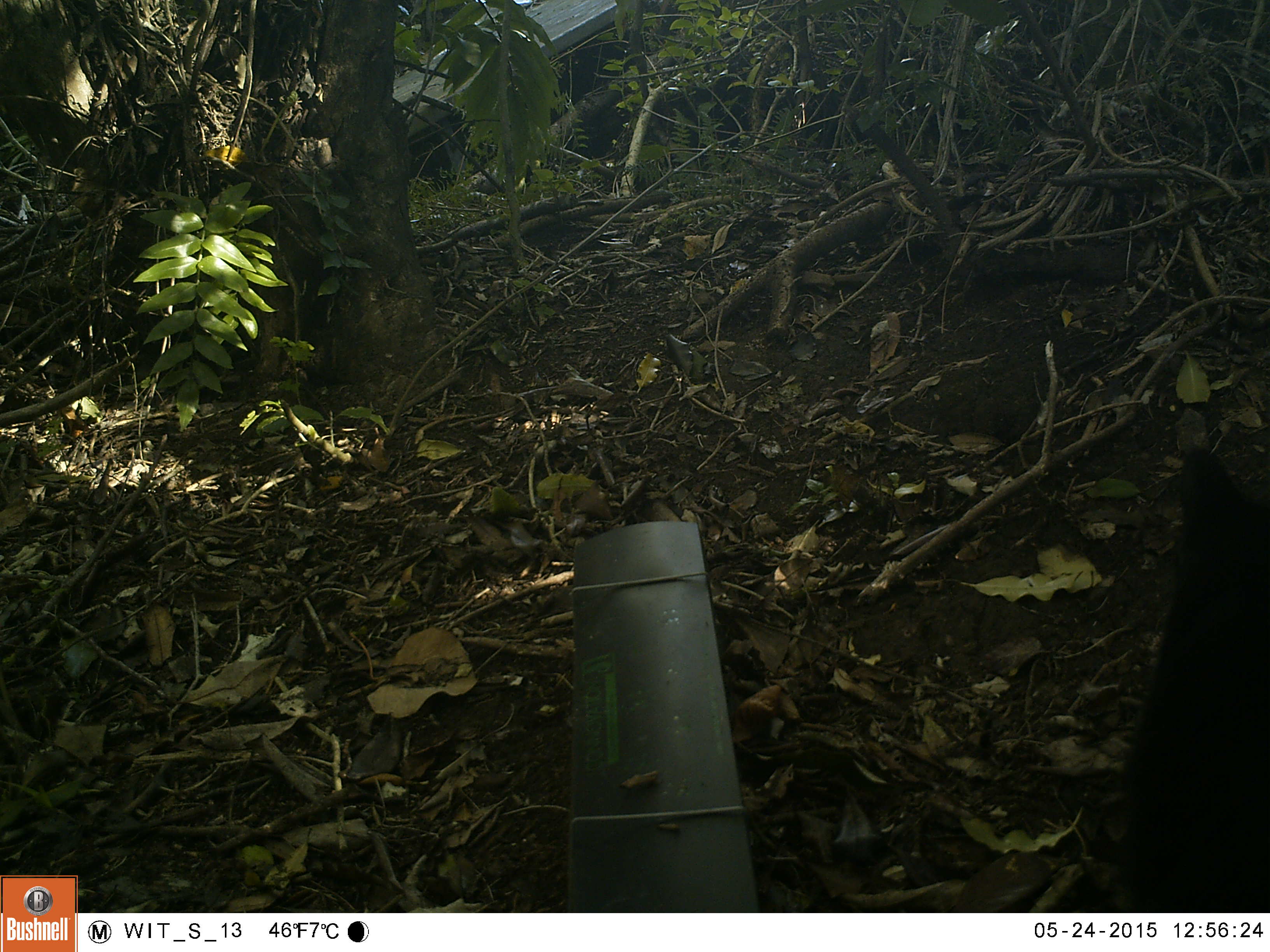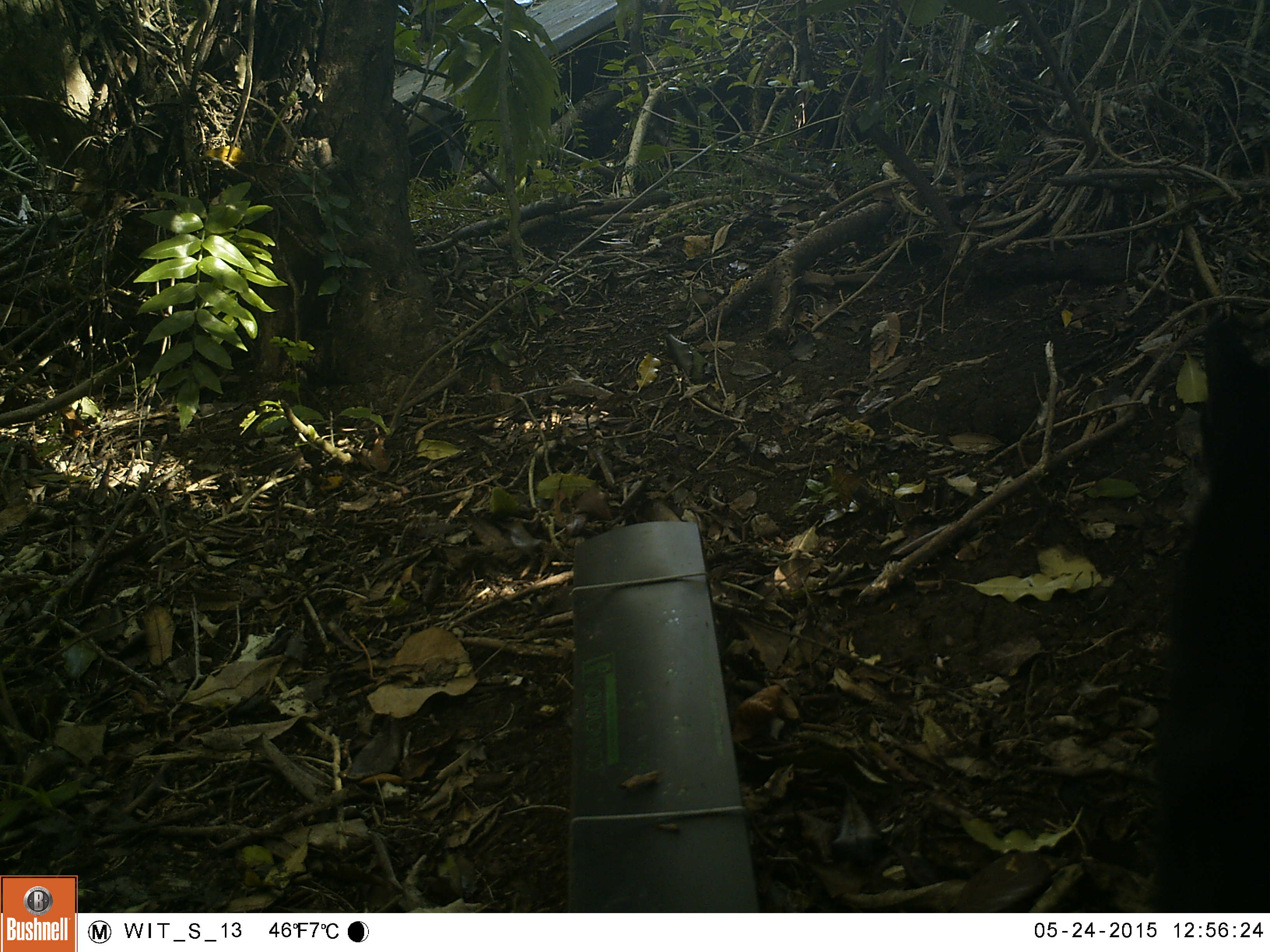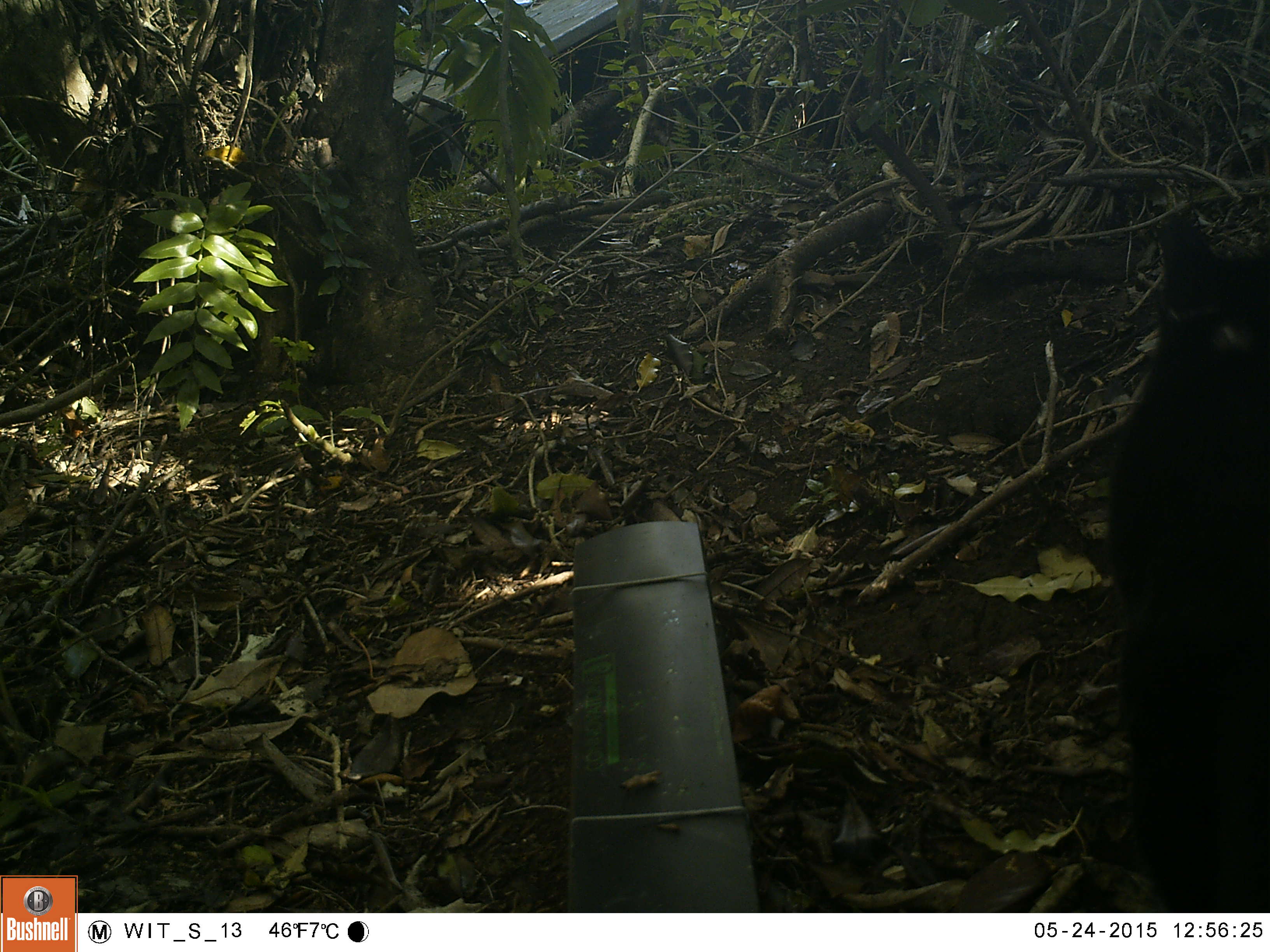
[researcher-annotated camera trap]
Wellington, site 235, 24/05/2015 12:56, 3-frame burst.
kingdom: Animalia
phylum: Chordata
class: Mammalia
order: Carnivora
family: Felidae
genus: Felis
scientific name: Felis catus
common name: cat